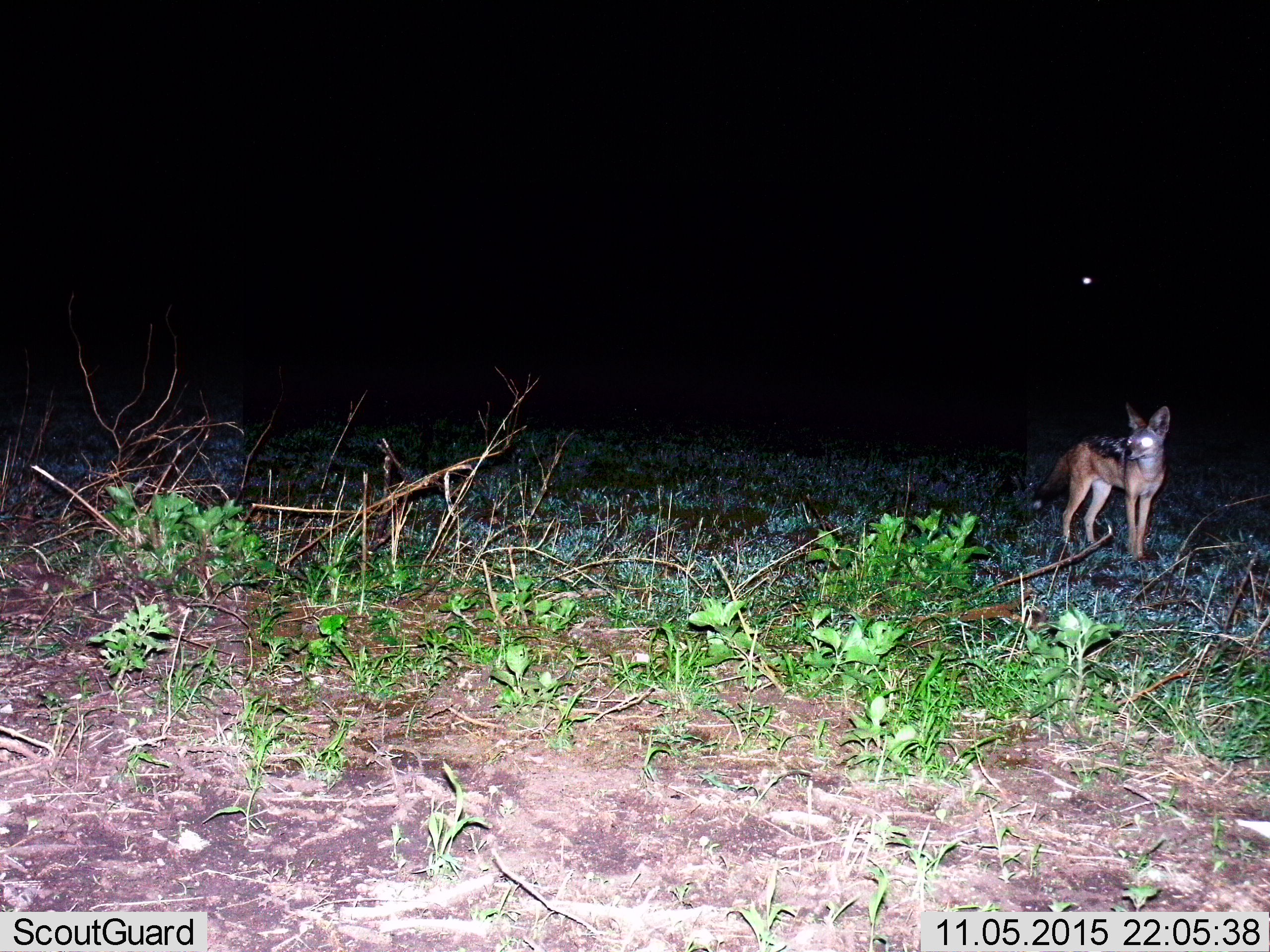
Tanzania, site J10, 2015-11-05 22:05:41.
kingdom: Animalia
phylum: Chordata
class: Mammalia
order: Carnivora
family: Canidae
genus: Lupulella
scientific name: Lupulella mesomelas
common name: black-backed jackal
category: jackal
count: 1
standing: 86%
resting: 14%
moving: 0%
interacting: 0%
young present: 0%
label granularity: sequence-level